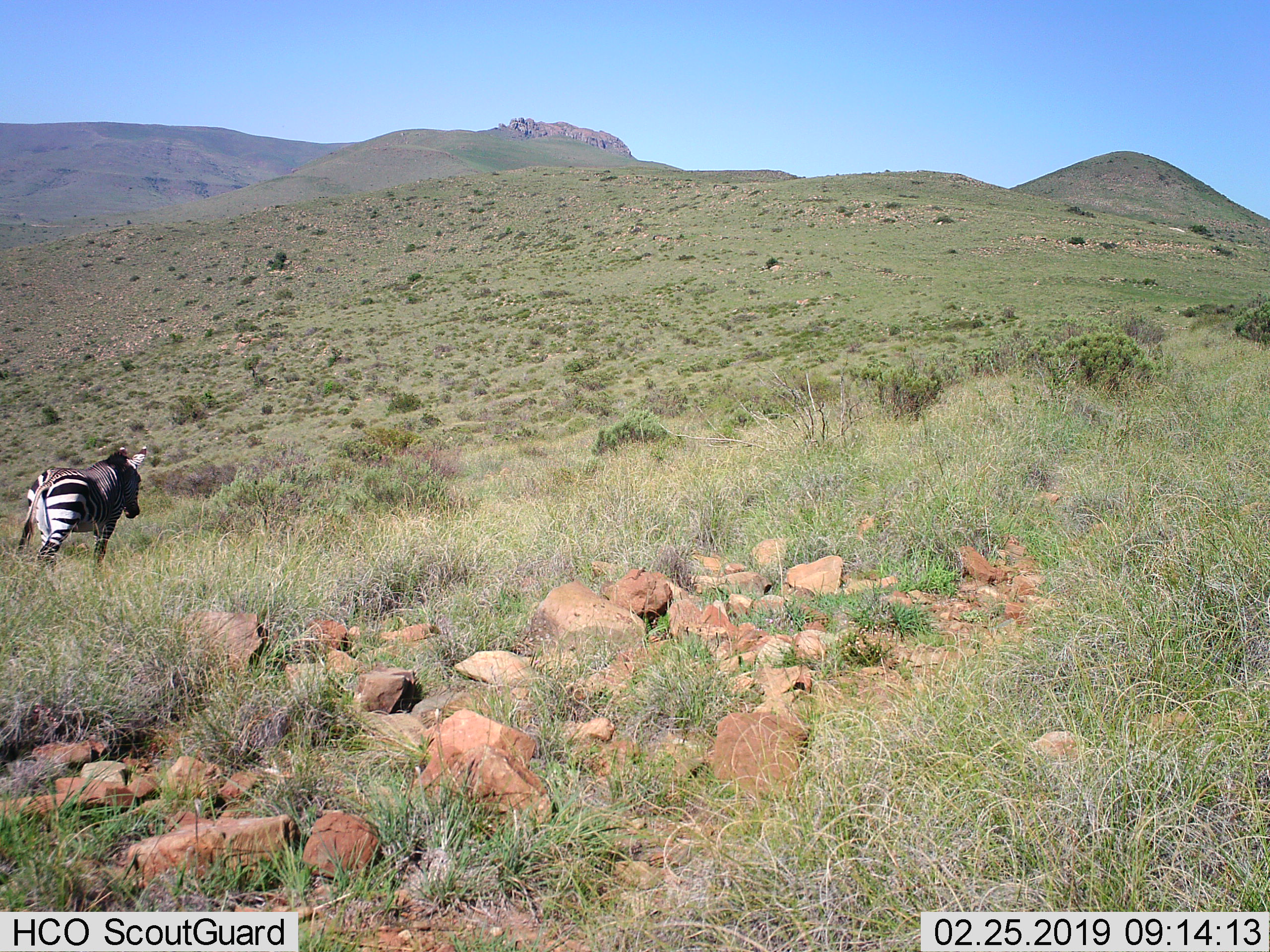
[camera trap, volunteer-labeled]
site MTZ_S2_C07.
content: unidentified animal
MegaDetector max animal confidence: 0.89